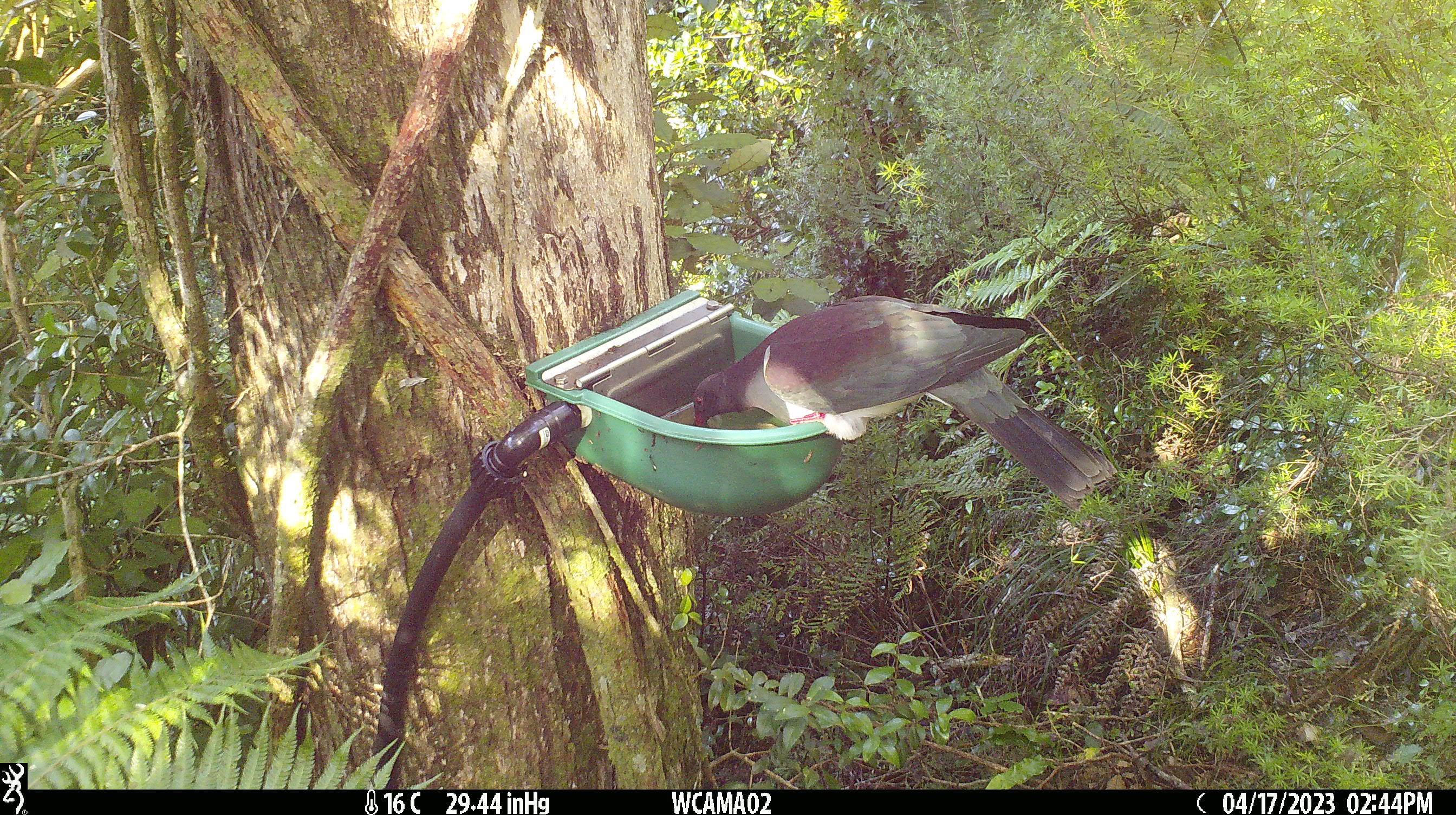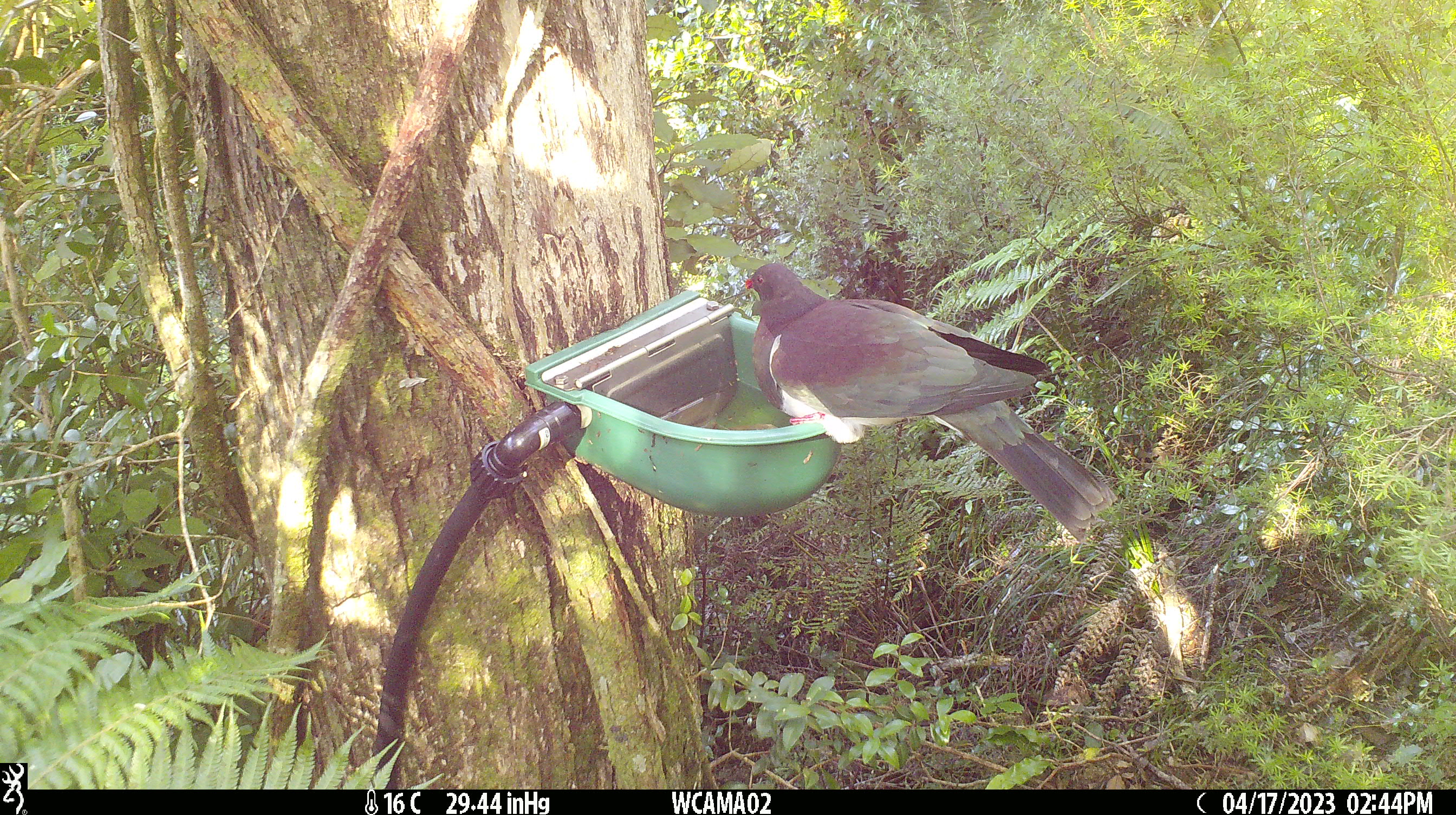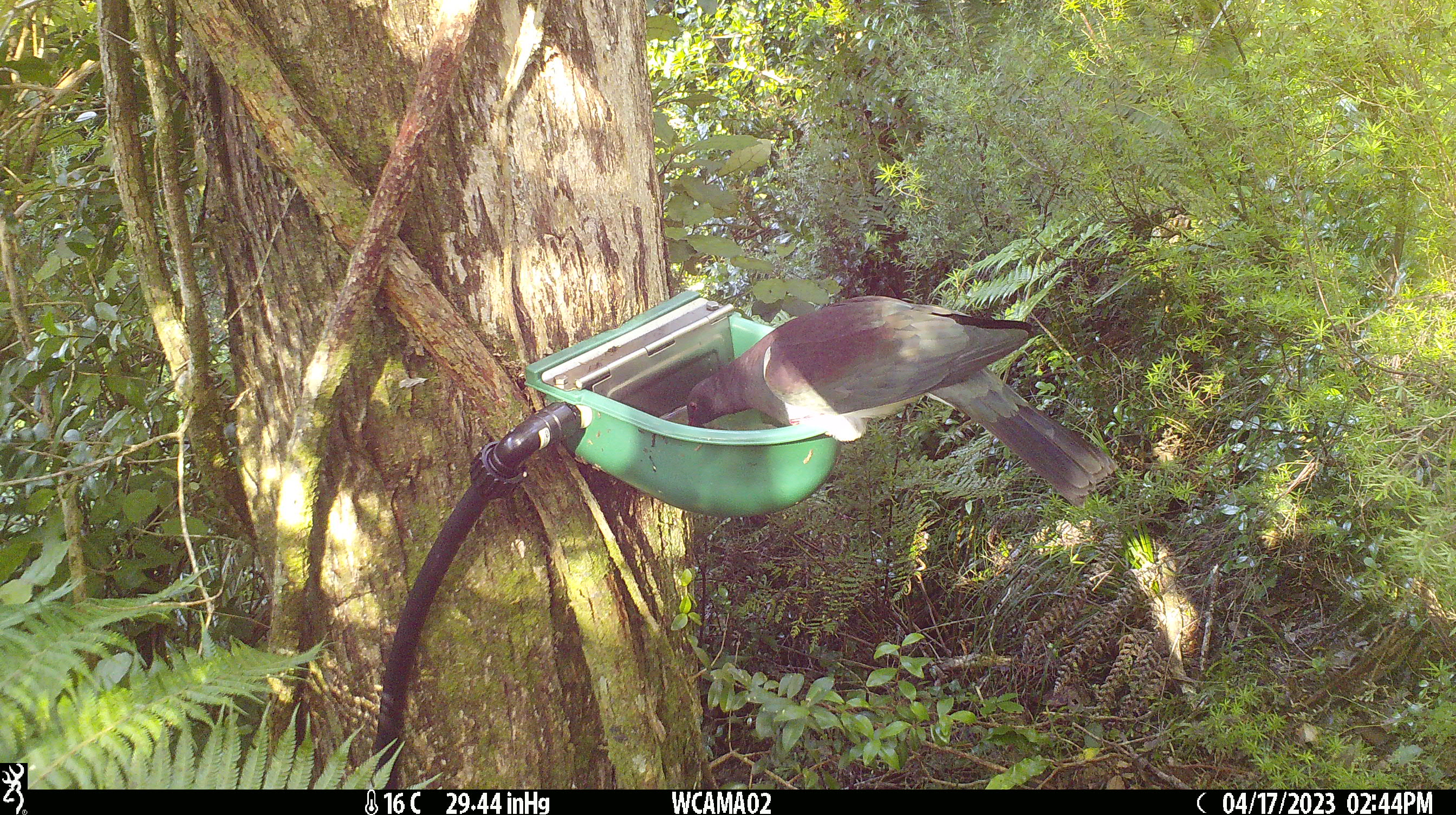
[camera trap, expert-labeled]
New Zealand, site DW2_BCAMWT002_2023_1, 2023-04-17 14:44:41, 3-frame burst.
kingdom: Animalia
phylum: Chordata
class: Aves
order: Columbiformes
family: Columbidae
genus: Hemiphaga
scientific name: Hemiphaga novaeseelandiae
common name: new zealand pigeon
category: kereru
Kereru (new zealand pigeon) (Hemiphaga novaeseelandiae).